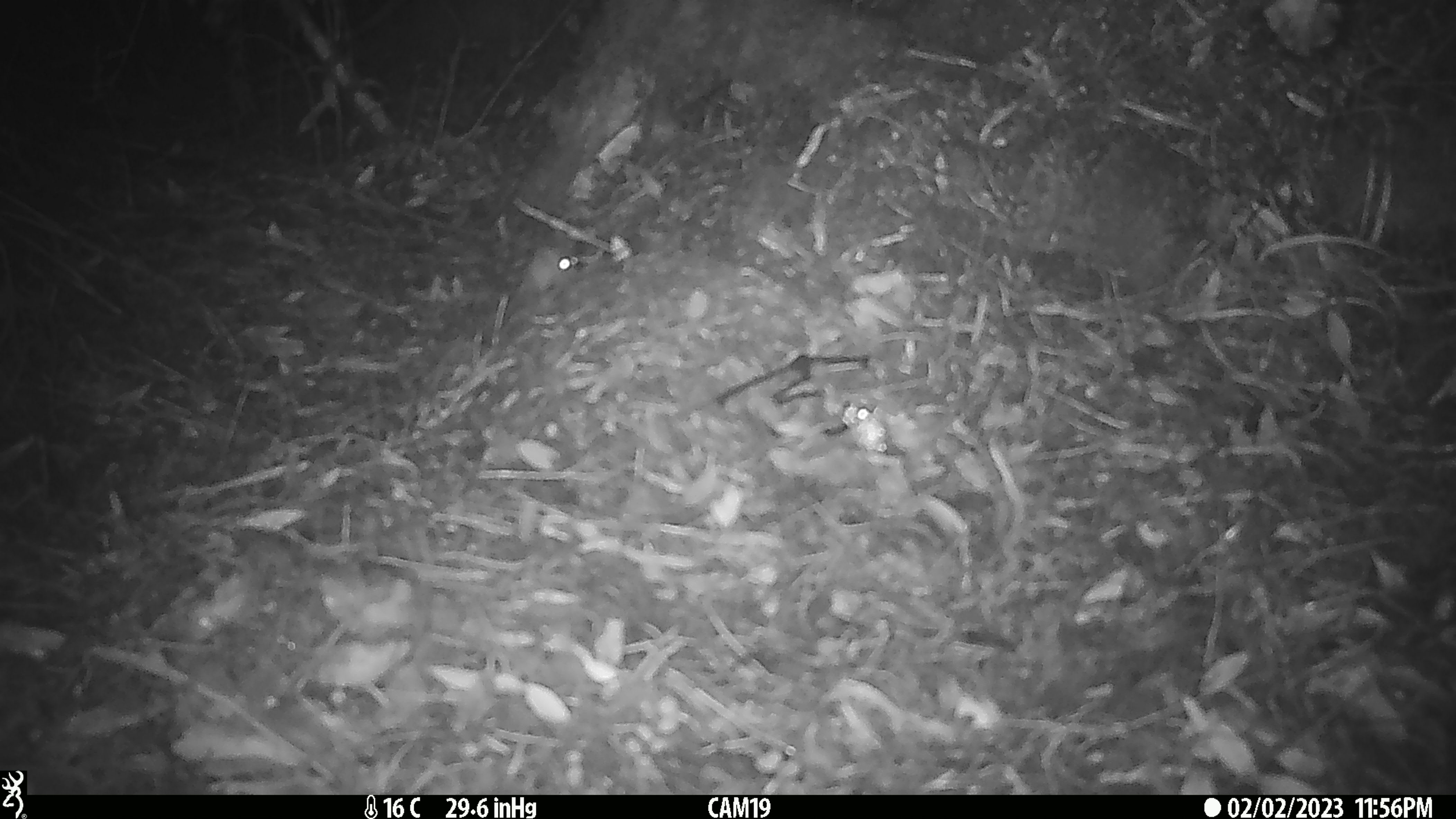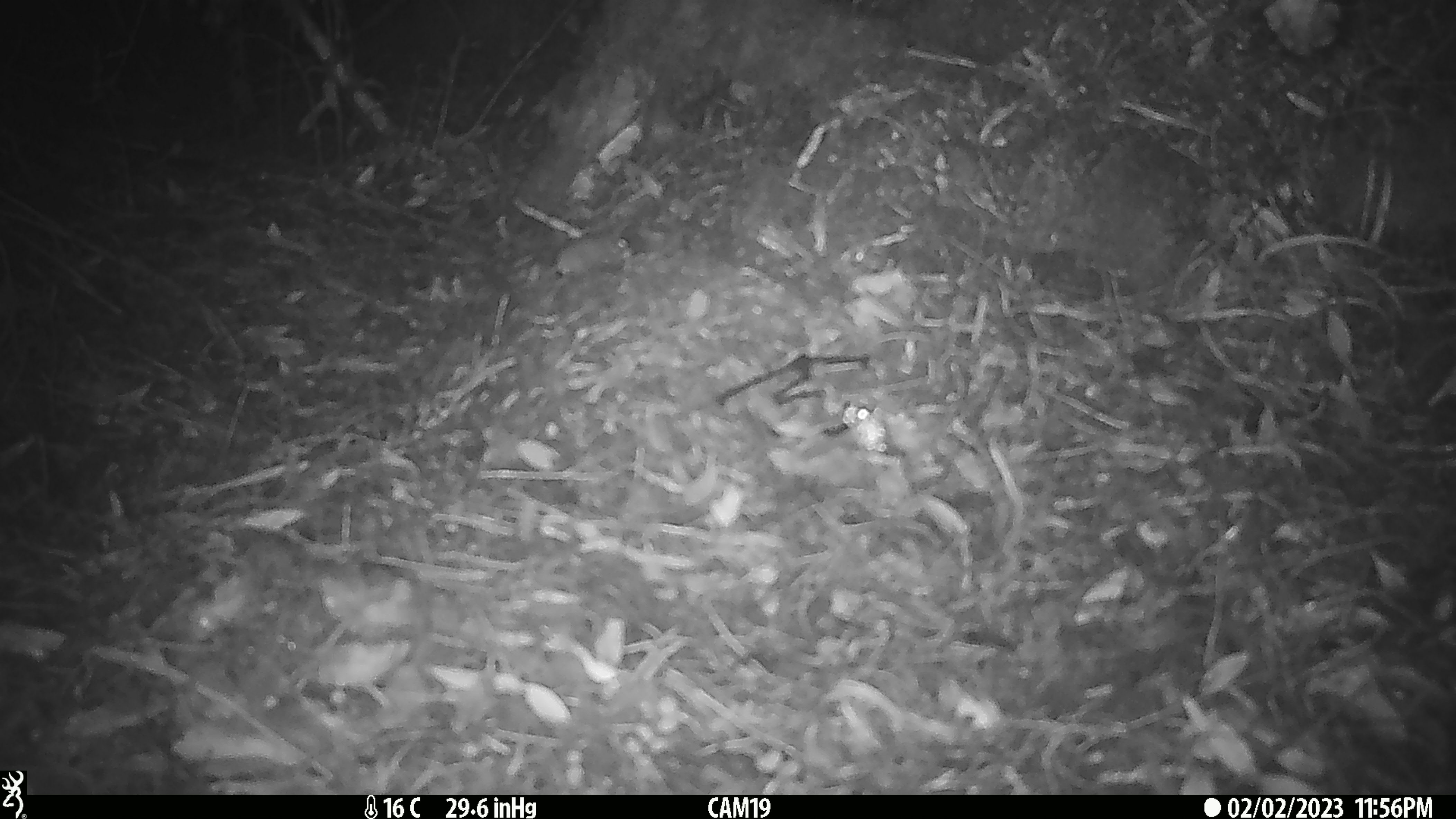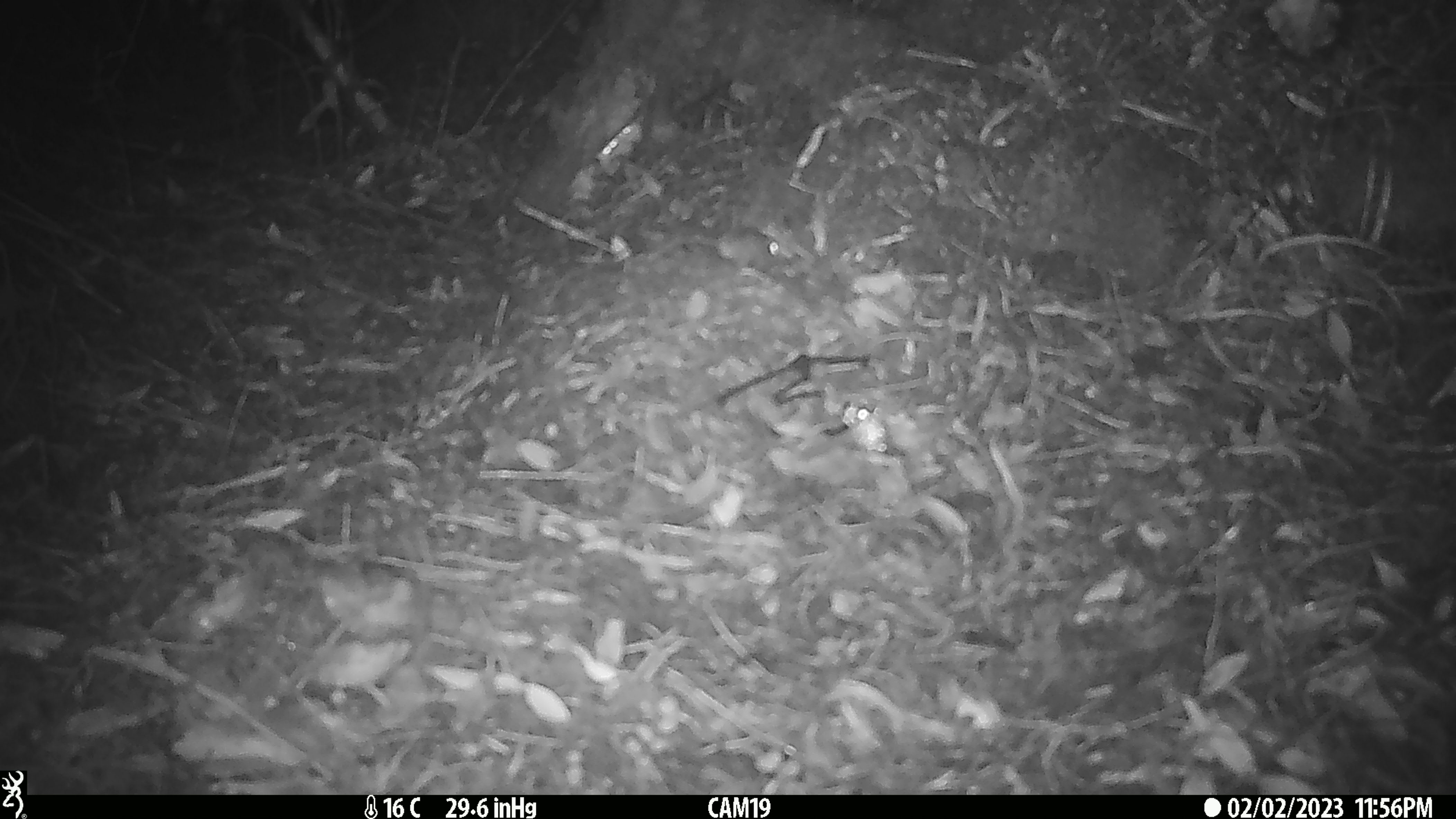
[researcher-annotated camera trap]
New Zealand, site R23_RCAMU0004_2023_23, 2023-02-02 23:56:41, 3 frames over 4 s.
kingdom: Animalia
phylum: Chordata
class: Mammalia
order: Rodentia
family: Muridae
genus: Mus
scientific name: Mus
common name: mouse